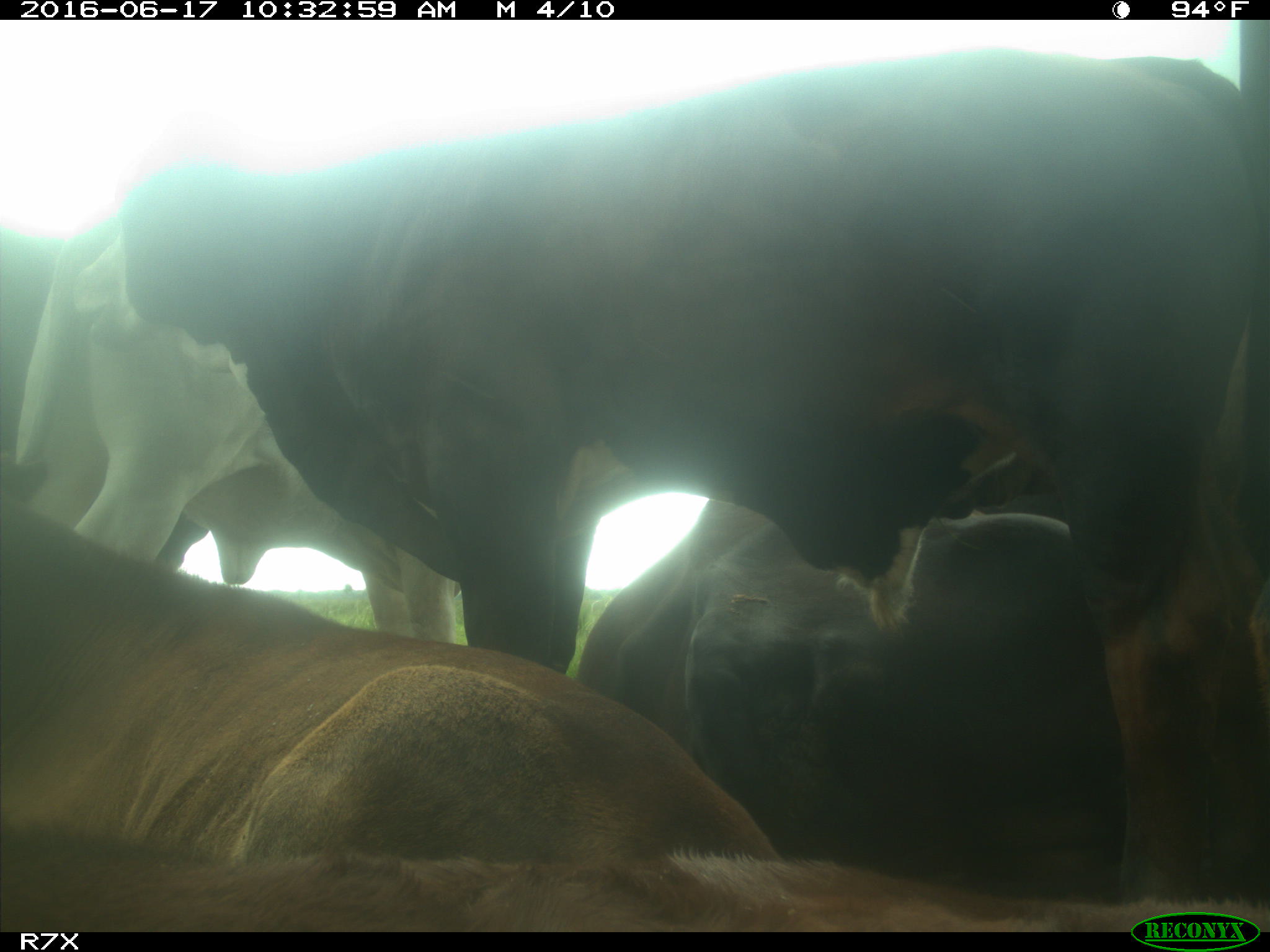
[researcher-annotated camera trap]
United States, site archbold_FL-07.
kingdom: Animalia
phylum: Chordata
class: Mammalia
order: Artiodactyla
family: Bovidae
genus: Bos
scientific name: Bos taurus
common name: domestic cow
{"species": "Bos taurus (domestic cow)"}